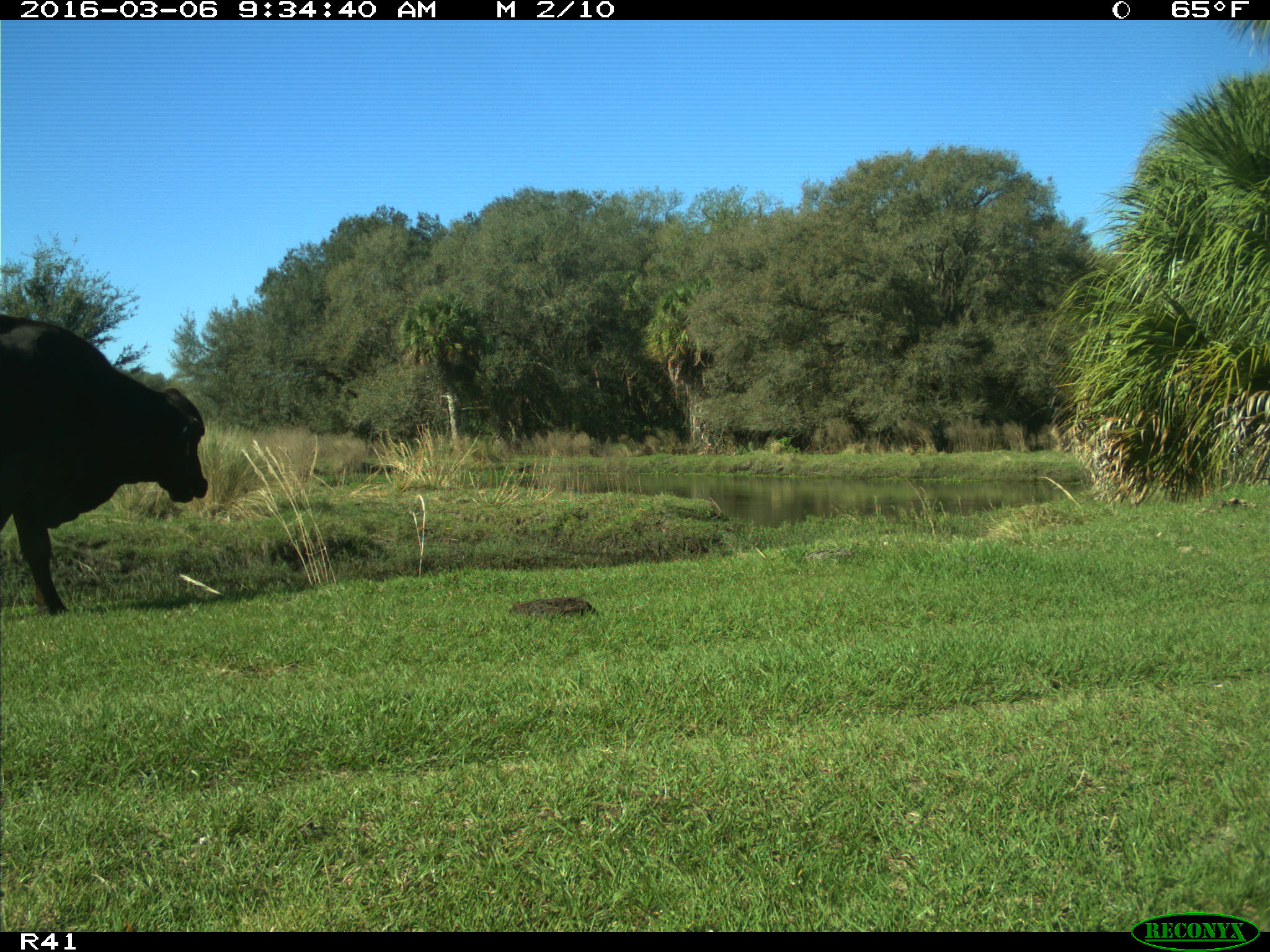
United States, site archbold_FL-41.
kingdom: Animalia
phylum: Chordata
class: Mammalia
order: Artiodactyla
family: Bovidae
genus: Bos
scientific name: Bos taurus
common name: domestic cow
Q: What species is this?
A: Bos taurus (domestic cow).